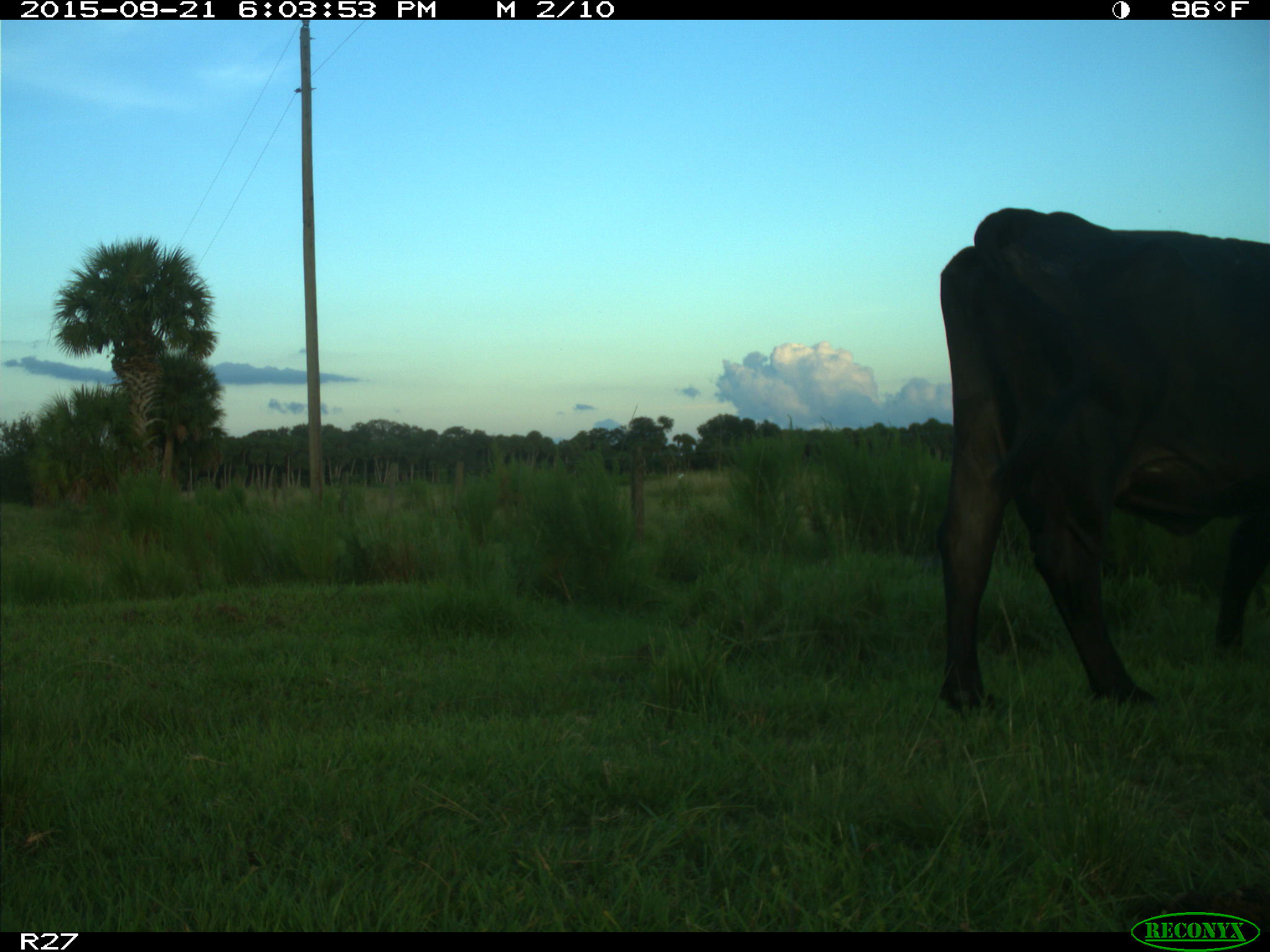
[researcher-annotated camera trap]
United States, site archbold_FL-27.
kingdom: Animalia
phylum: Chordata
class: Mammalia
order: Artiodactyla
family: Bovidae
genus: Bos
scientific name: Bos taurus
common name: domestic cow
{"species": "Bos taurus (domestic cow)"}